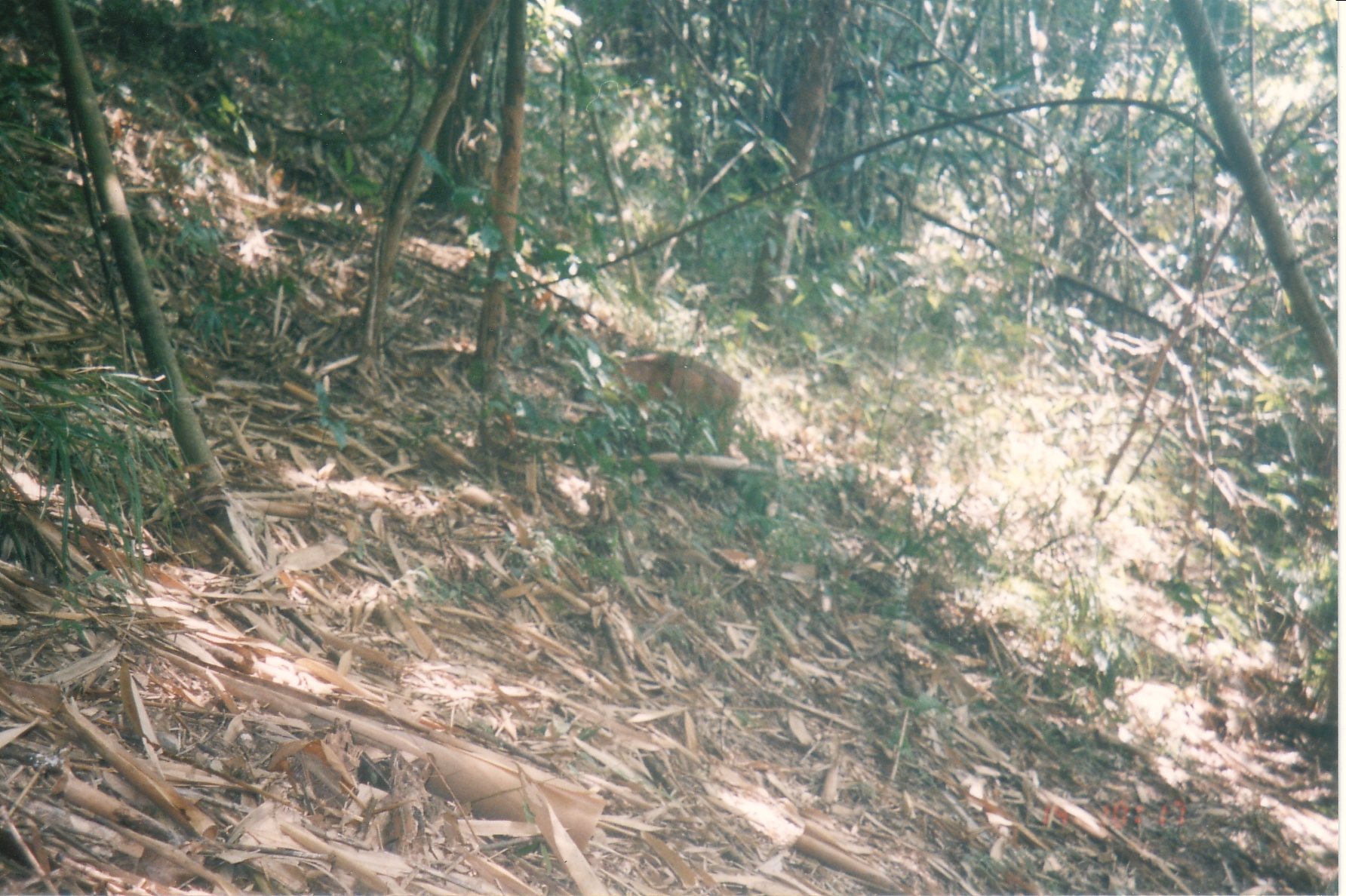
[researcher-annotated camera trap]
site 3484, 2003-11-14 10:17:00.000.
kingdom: Animalia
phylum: Chordata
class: Mammalia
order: Artiodactyla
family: Cervidae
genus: Muntiacus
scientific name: Muntiacus muntjak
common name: southern red muntjac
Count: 1.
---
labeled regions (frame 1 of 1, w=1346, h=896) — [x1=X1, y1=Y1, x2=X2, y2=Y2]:
muntiacus muntjak: [x1=607, y1=349, x2=742, y2=447]